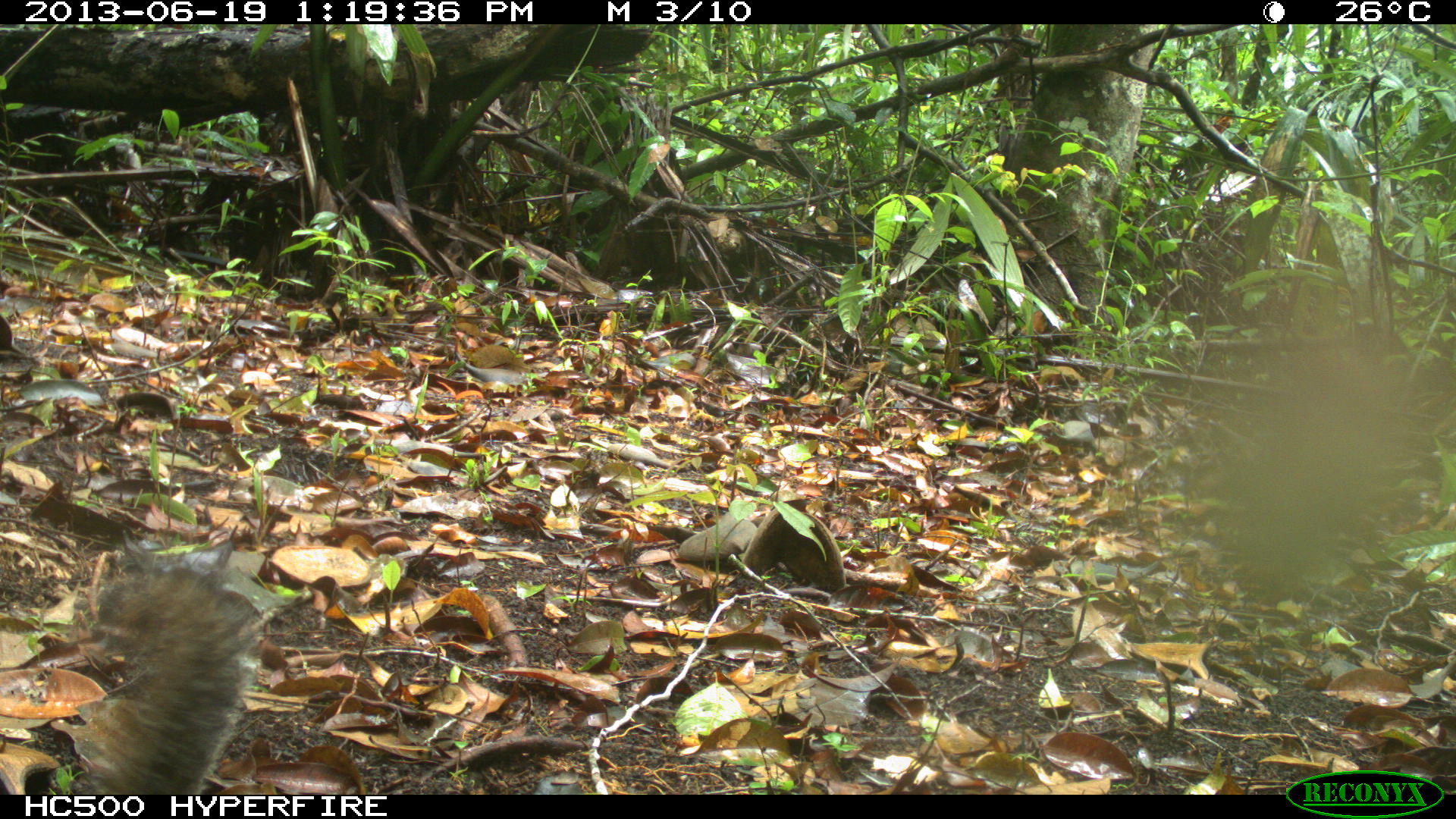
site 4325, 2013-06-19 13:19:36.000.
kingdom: Animalia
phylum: Chordata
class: Mammalia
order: Rodentia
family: Sciuridae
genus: Sciurus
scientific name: Sciurus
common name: squirrel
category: sciurus sp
Sciurus sp (squirrel) (Sciurus), count 1.